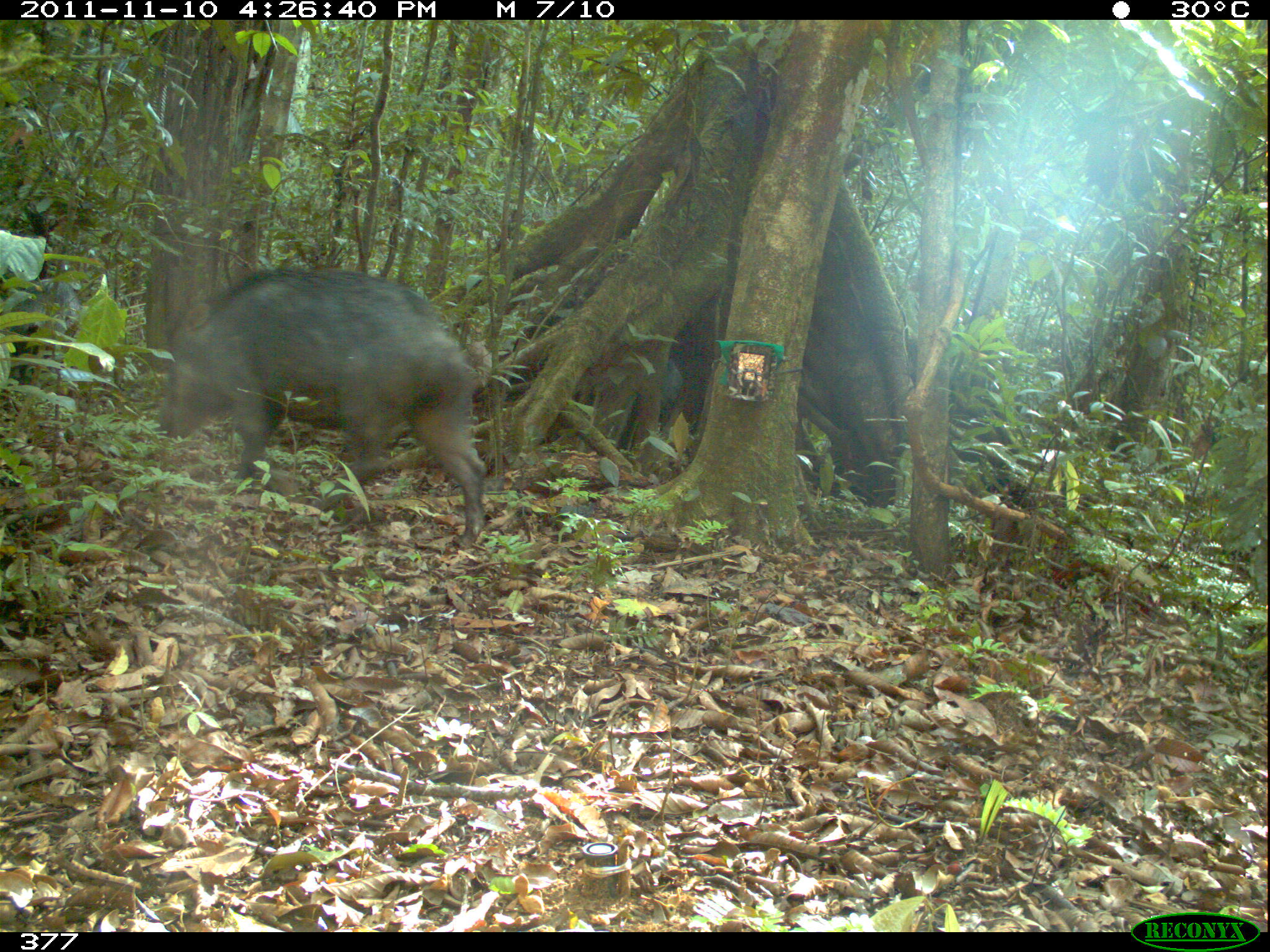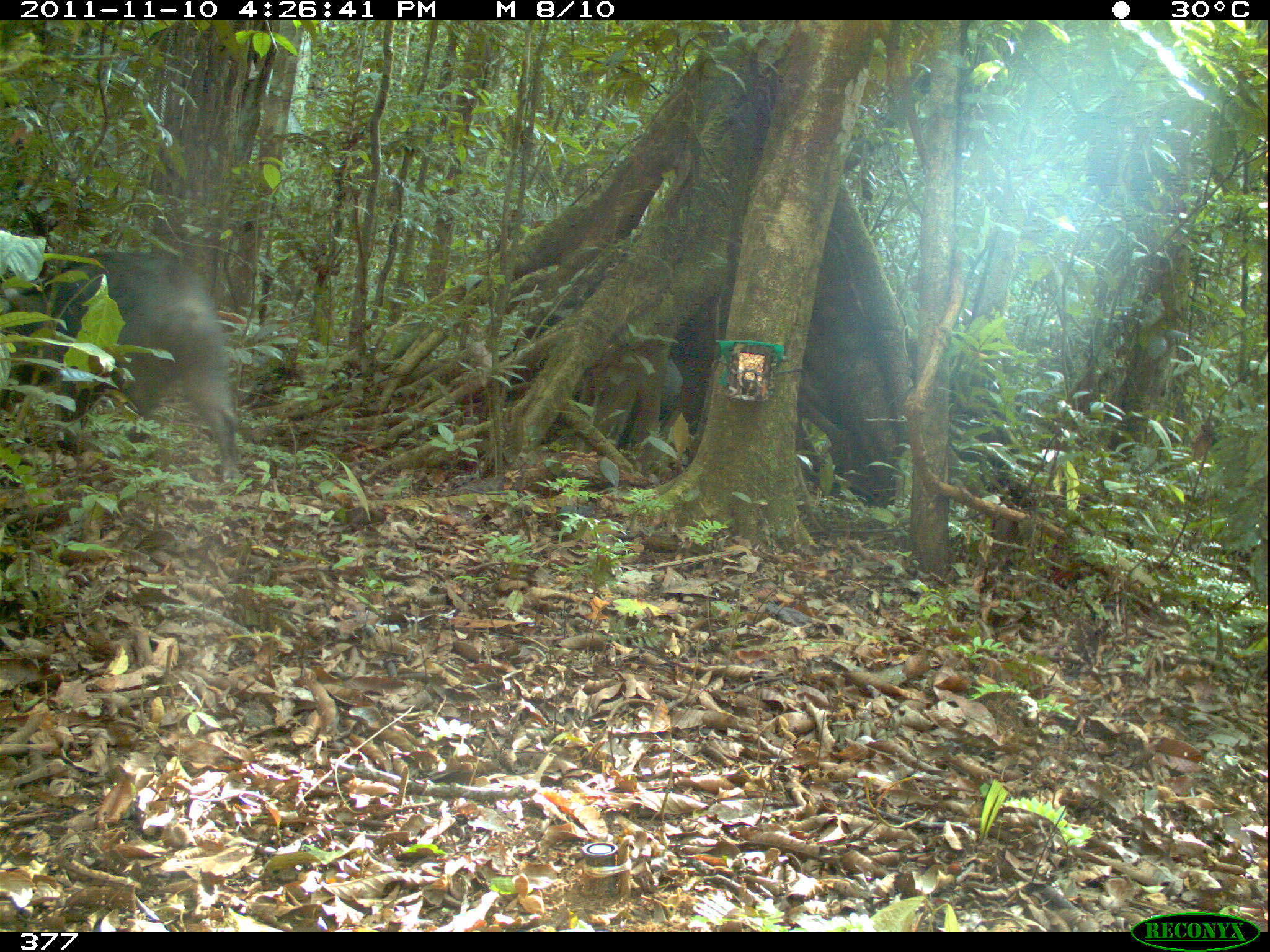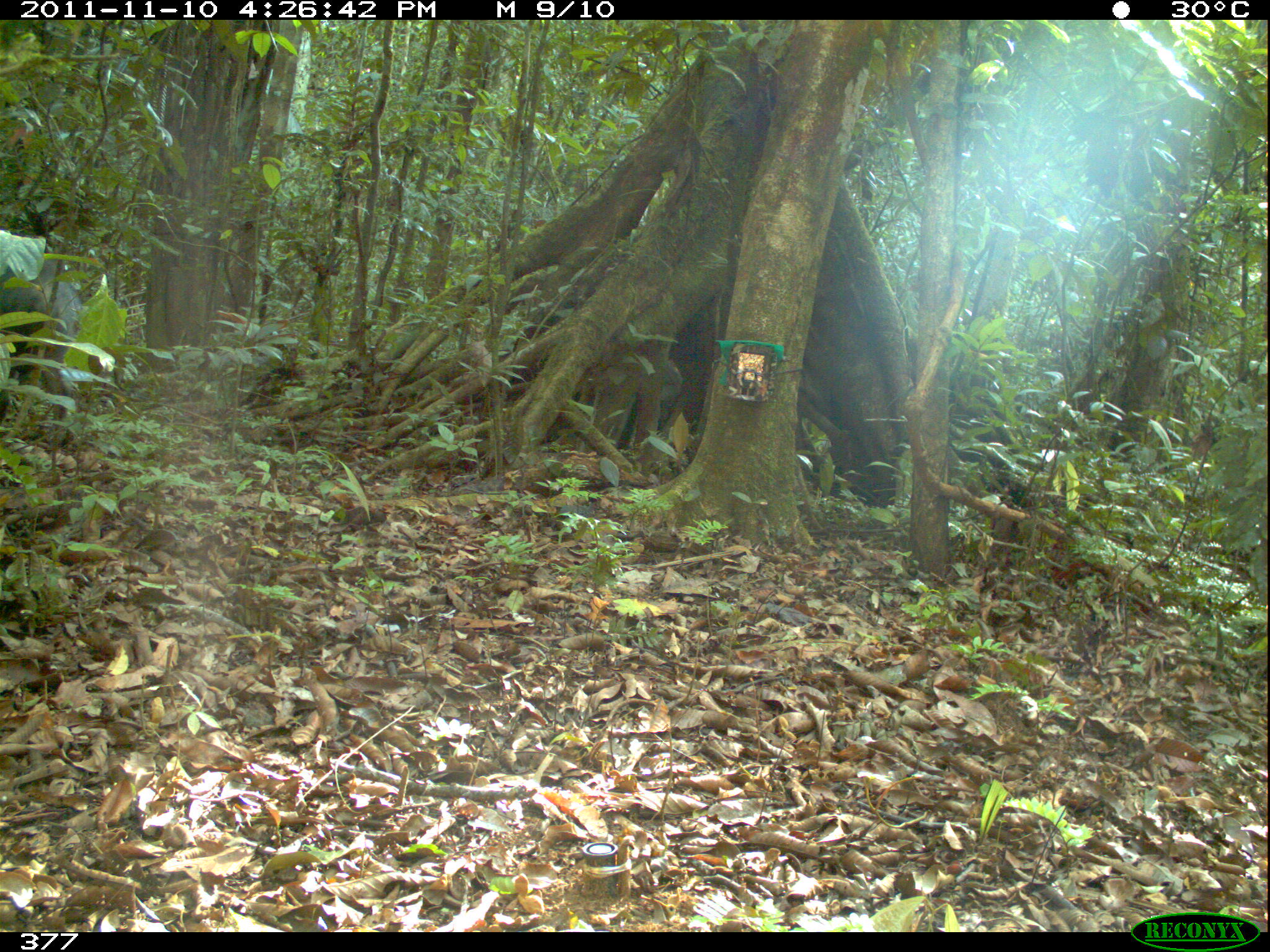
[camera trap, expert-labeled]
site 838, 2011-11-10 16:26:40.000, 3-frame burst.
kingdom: Animalia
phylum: Chordata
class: Mammalia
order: Artiodactyla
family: Tayassuidae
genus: Tayassu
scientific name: Tayassu pecari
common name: white-lipped peccary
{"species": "Tayassu pecari (white-lipped peccary)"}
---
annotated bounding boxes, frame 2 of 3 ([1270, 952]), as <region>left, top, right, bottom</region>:
tayassu pecari: <region>1, 246, 241, 482</region>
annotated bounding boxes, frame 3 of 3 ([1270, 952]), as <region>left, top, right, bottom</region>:
tayassu pecari: <region>1, 248, 84, 437</region>